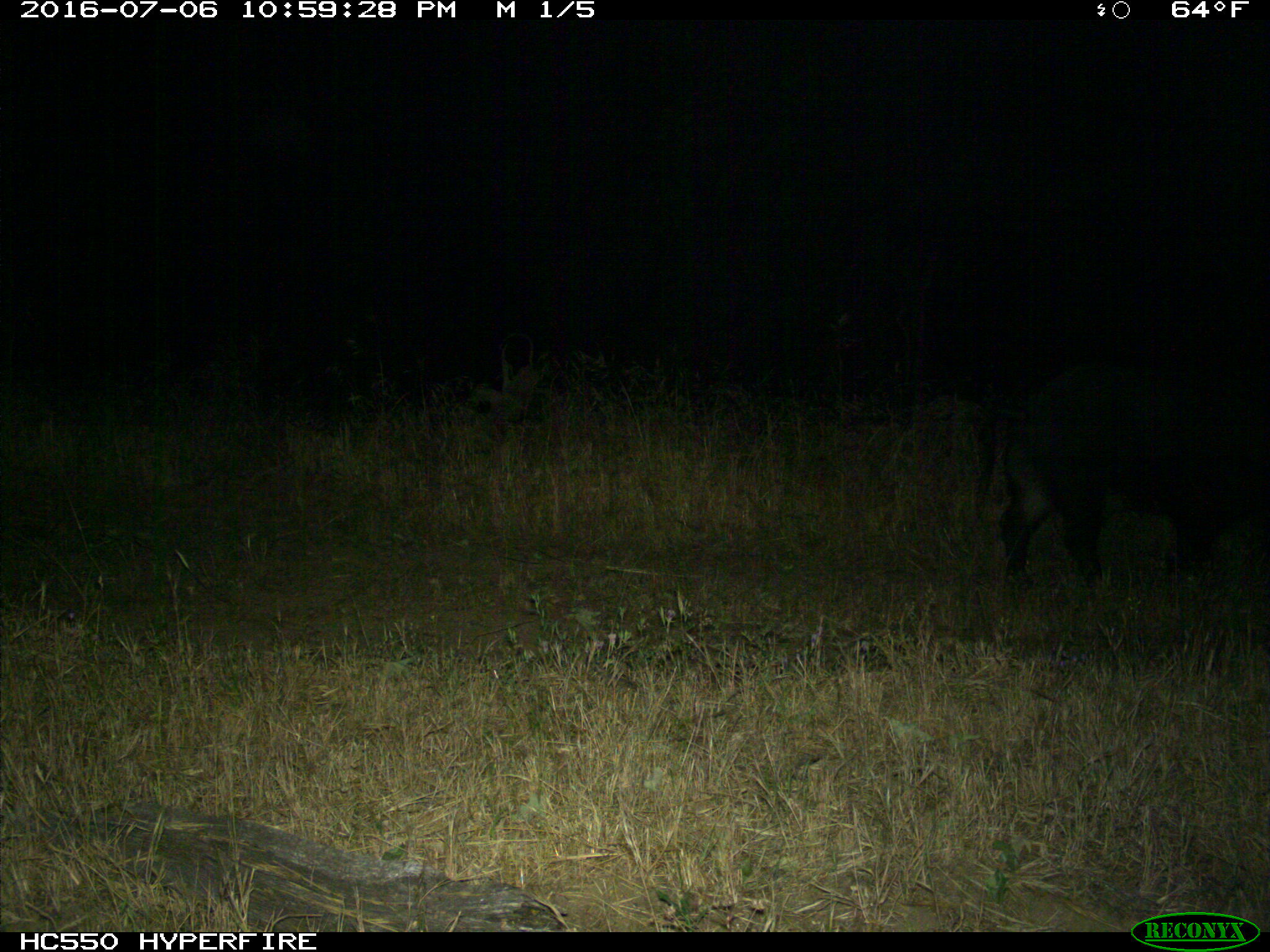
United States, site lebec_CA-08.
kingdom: Animalia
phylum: Chordata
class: Mammalia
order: Artiodactyla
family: Suidae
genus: Sus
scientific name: Sus scrofa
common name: wild boar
Sus scrofa (wild boar).